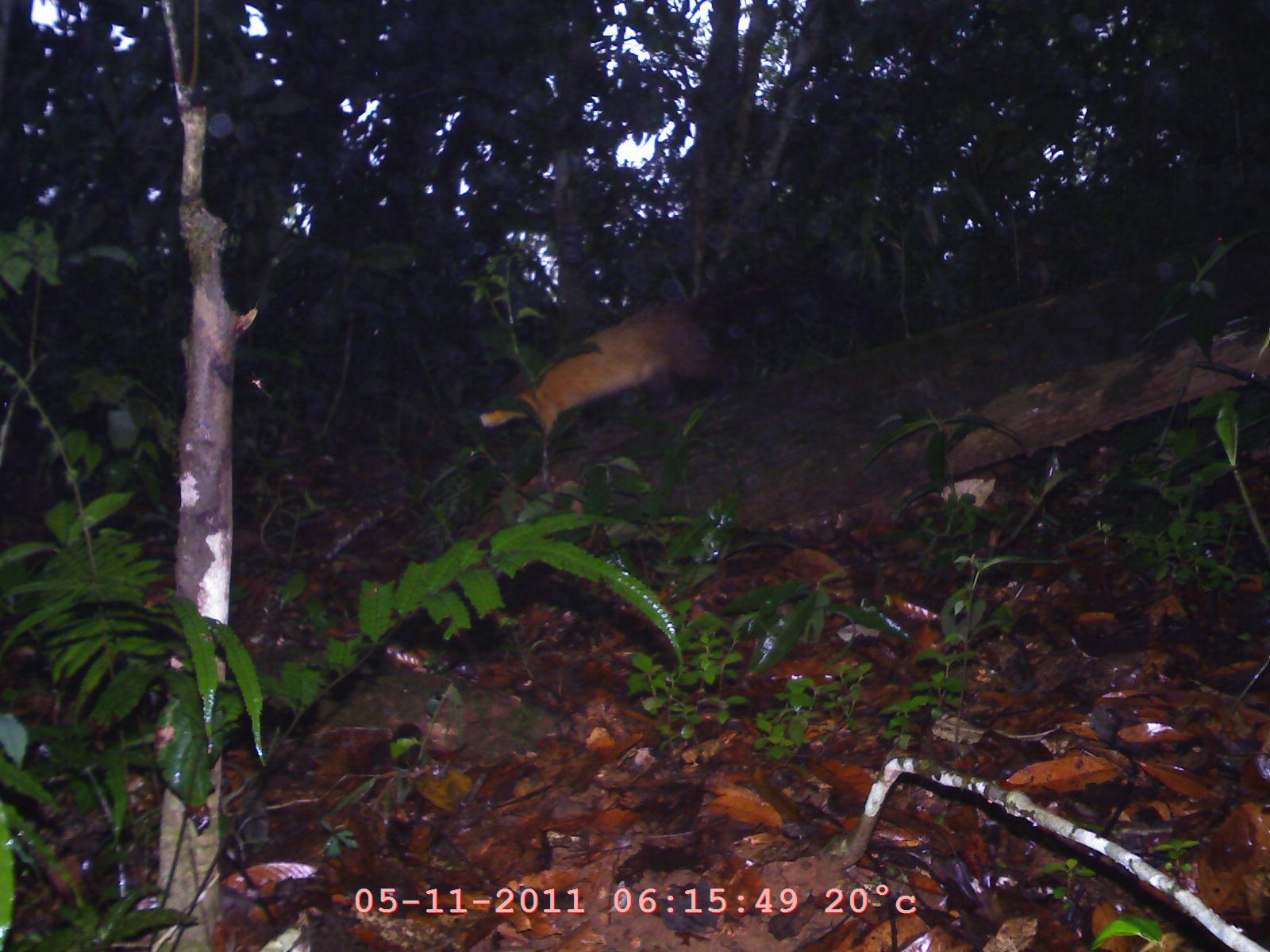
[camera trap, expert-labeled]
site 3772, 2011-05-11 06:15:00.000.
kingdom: Animalia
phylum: Chordata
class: Mammalia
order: Carnivora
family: Mustelidae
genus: Martes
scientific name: Martes flavigula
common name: yellow-throated marten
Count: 1.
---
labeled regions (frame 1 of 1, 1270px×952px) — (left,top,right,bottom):
martes flavigula: (479,263,901,438)